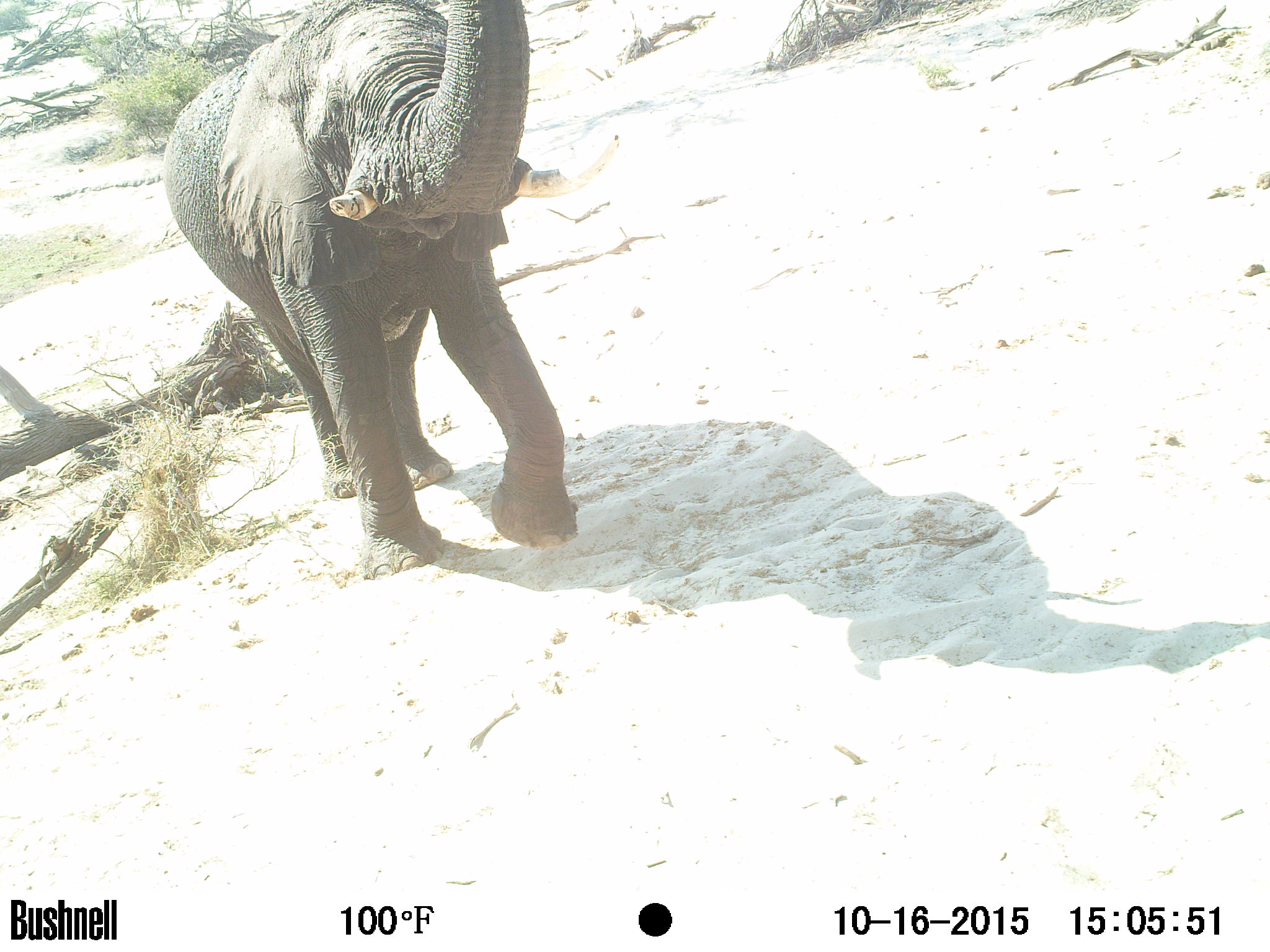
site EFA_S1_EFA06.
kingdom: Animalia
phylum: Chordata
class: Mammalia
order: Proboscidea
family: Elephantidae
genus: Loxodonta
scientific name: Loxodonta africana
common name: african bush elephant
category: elephant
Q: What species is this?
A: Elephant (african bush elephant) (Loxodonta africana).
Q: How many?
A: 1.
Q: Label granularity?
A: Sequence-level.